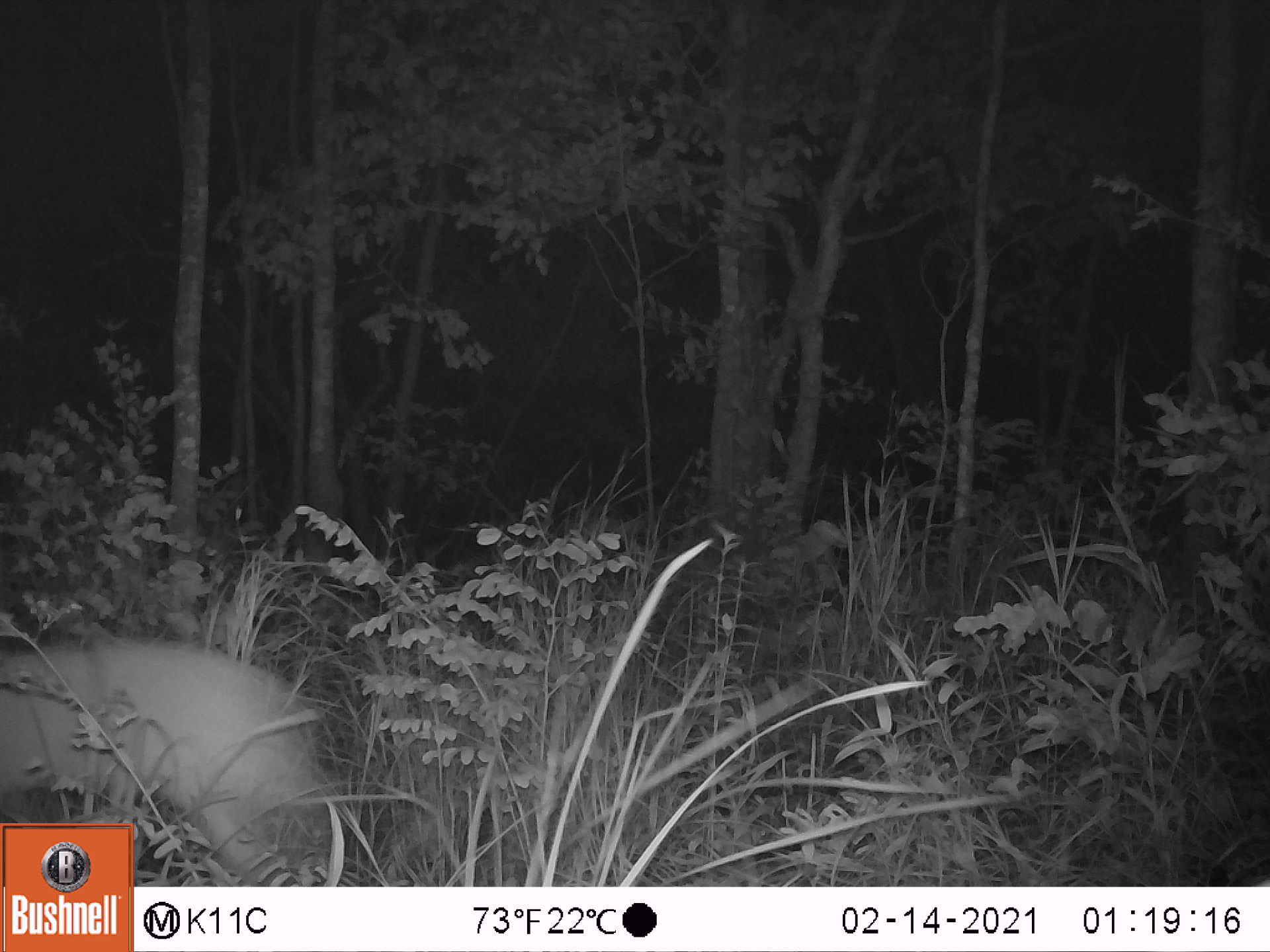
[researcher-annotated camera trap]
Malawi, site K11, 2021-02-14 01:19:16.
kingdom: Animalia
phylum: Chordata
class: Mammalia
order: Artiodactyla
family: Bovidae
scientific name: Antilopinae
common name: small antelope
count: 1